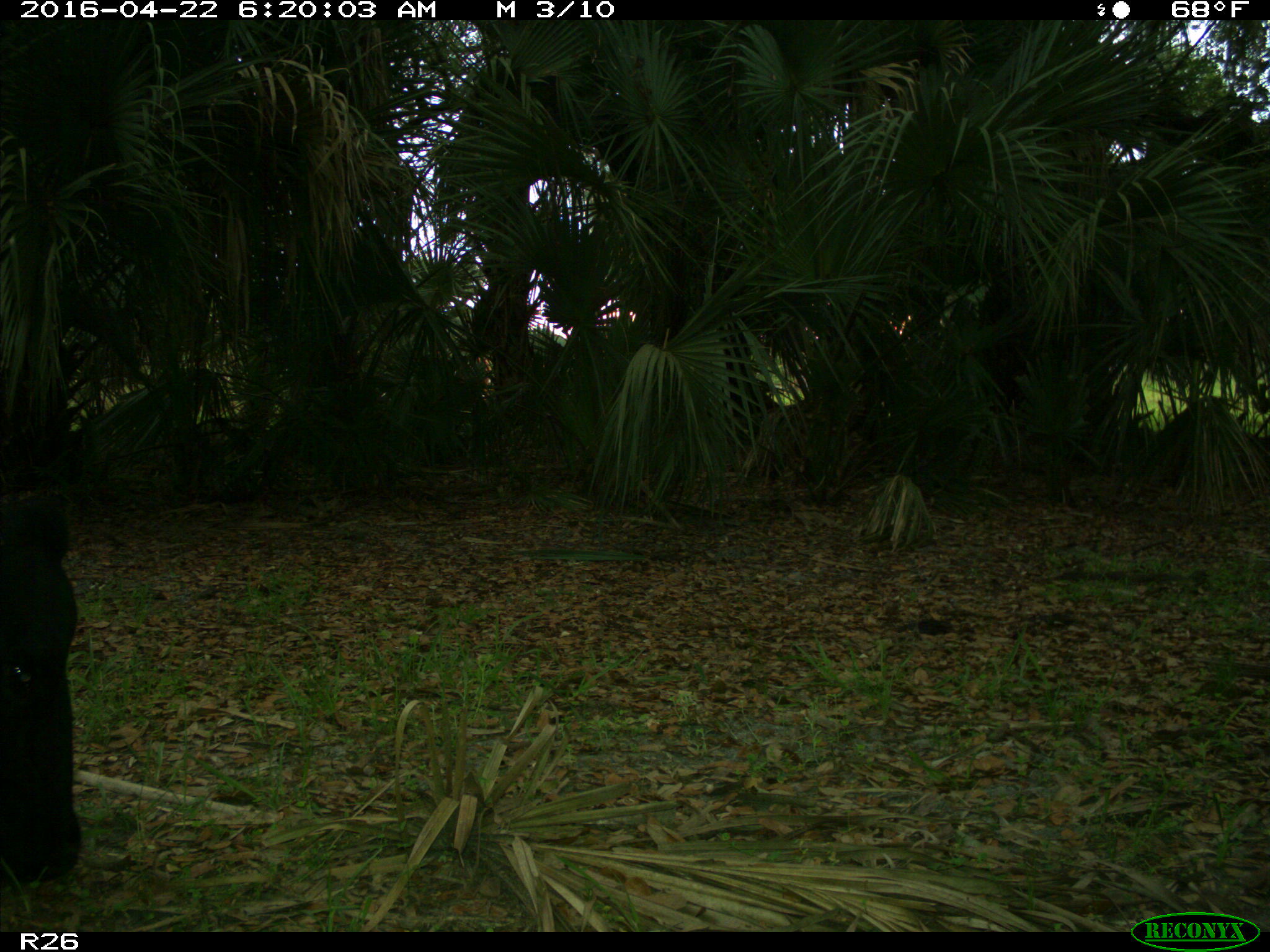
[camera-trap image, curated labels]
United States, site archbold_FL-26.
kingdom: Animalia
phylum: Chordata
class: Mammalia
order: Artiodactyla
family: Bovidae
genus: Bos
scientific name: Bos taurus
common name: domestic cow